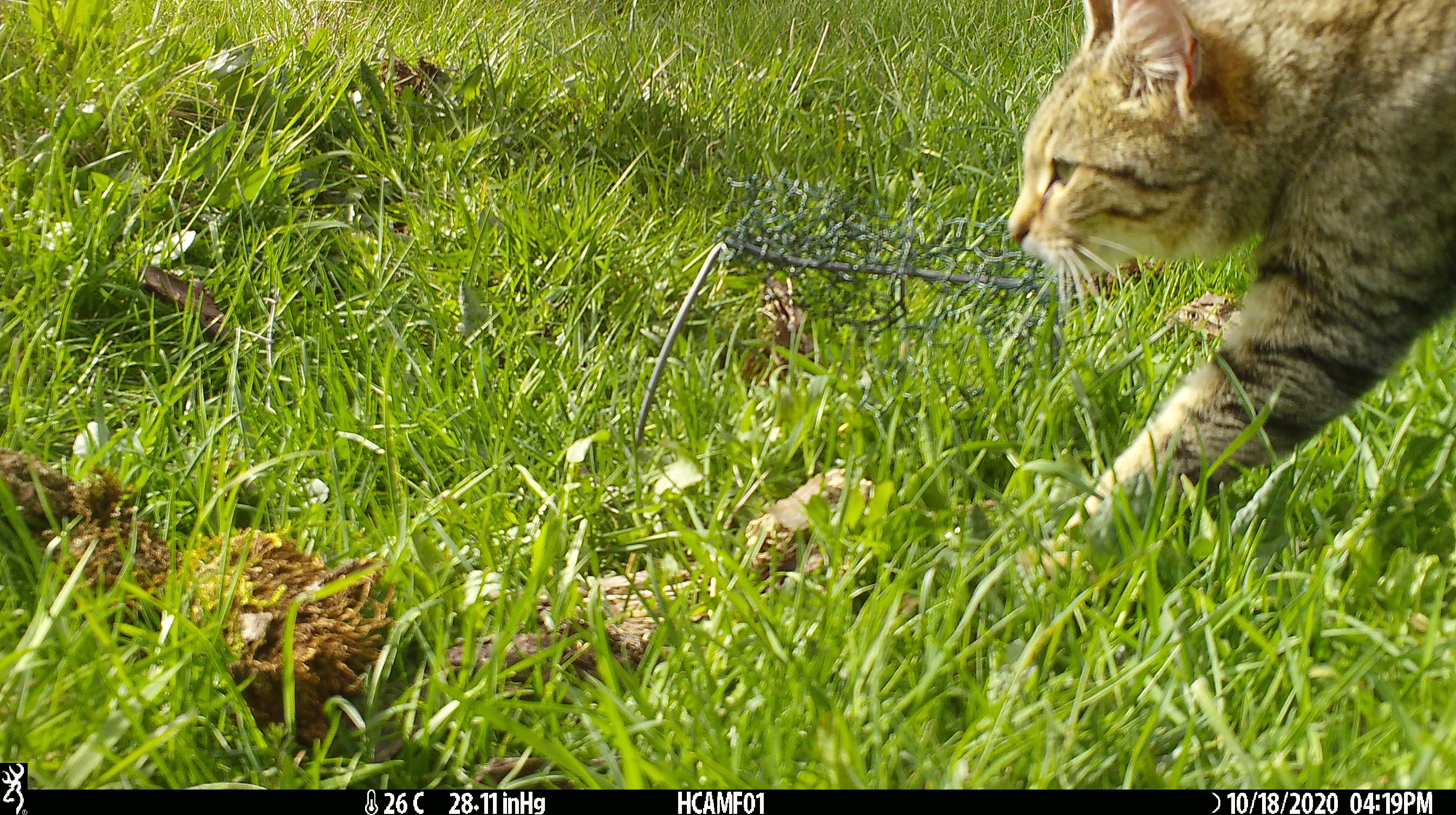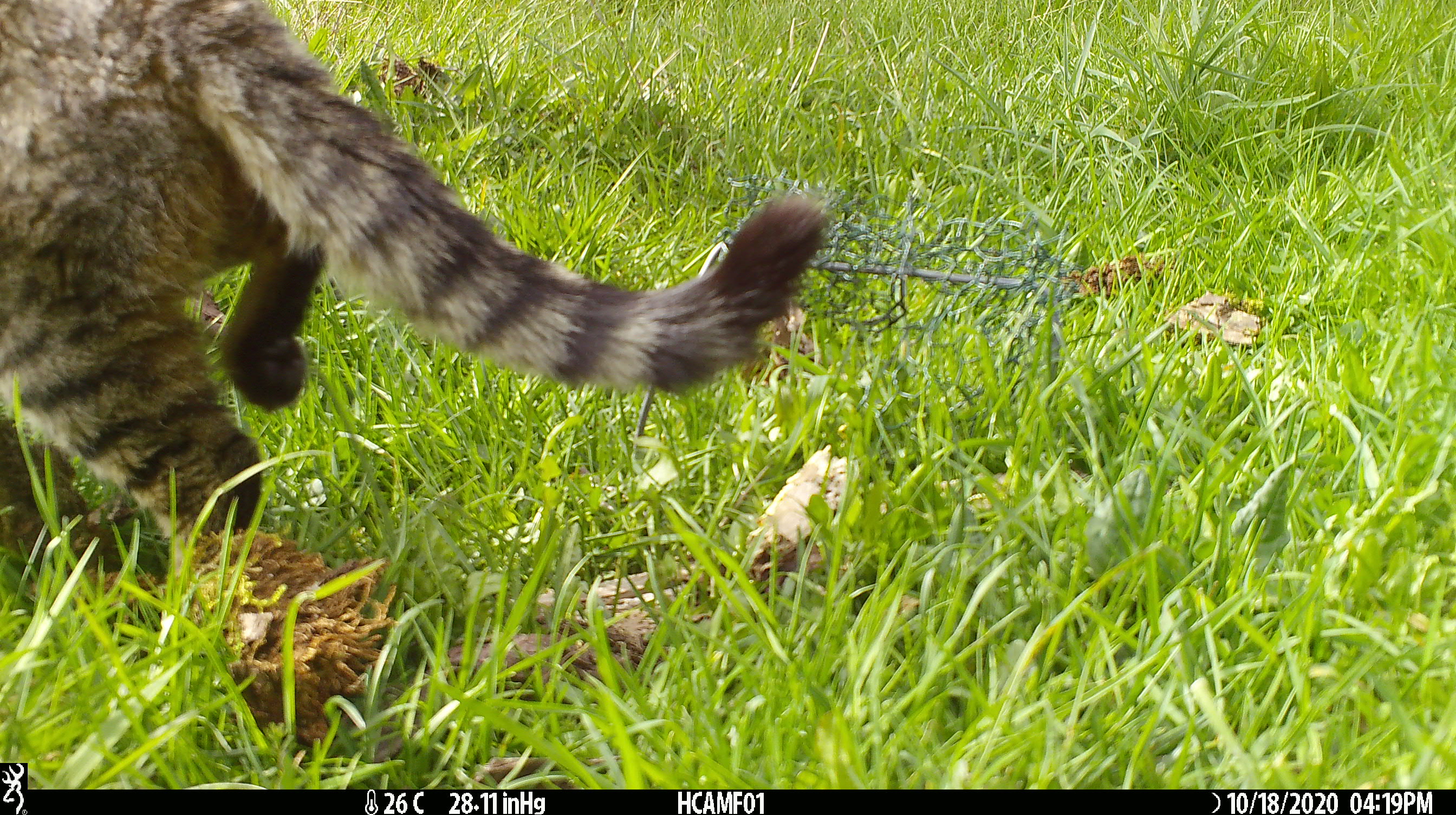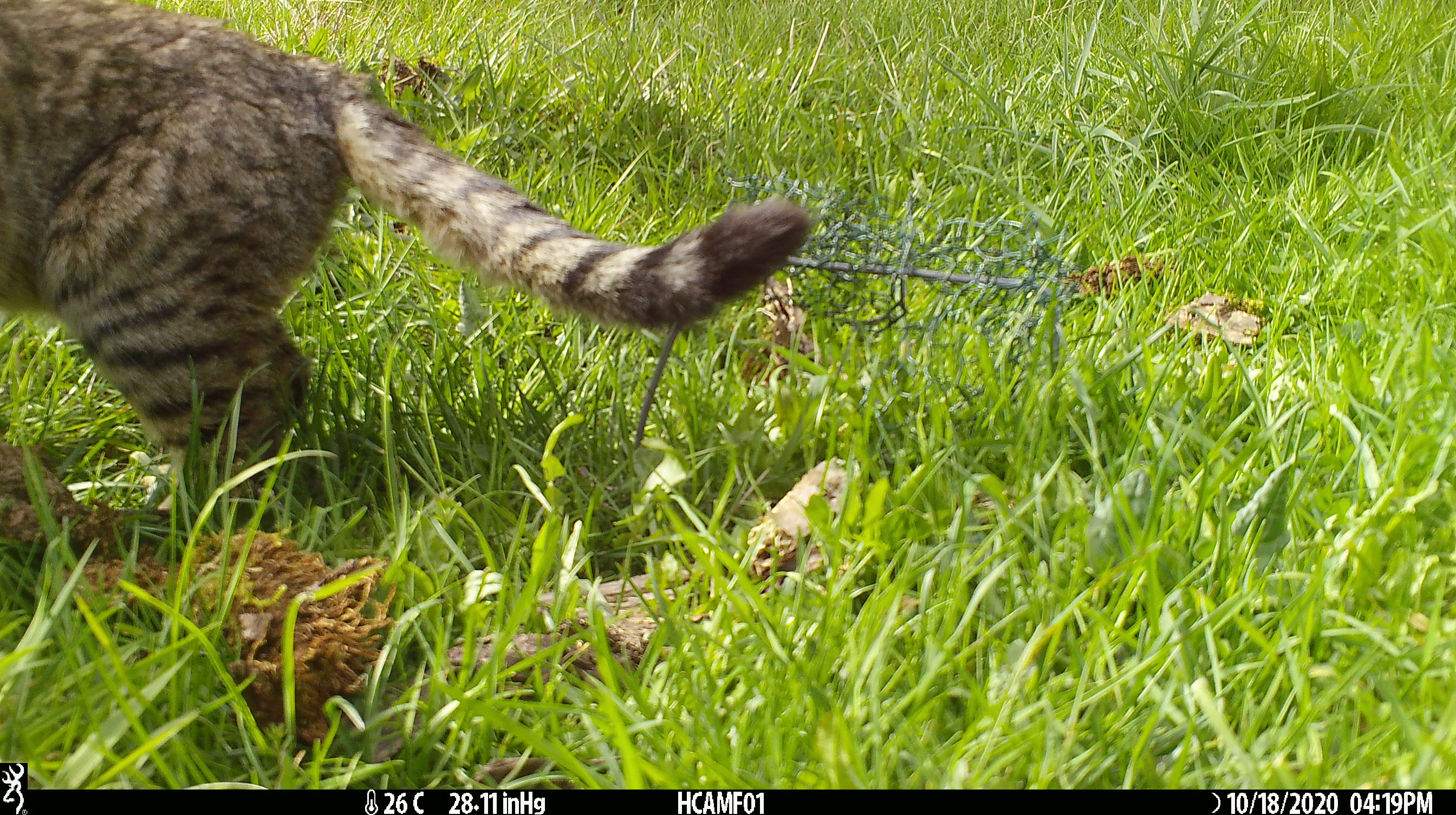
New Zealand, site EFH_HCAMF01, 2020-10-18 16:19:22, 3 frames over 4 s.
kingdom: Animalia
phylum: Chordata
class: Mammalia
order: Carnivora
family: Felidae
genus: Felis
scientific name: Felis catus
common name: domestic cat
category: cat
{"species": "cat (domestic cat) (Felis catus)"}